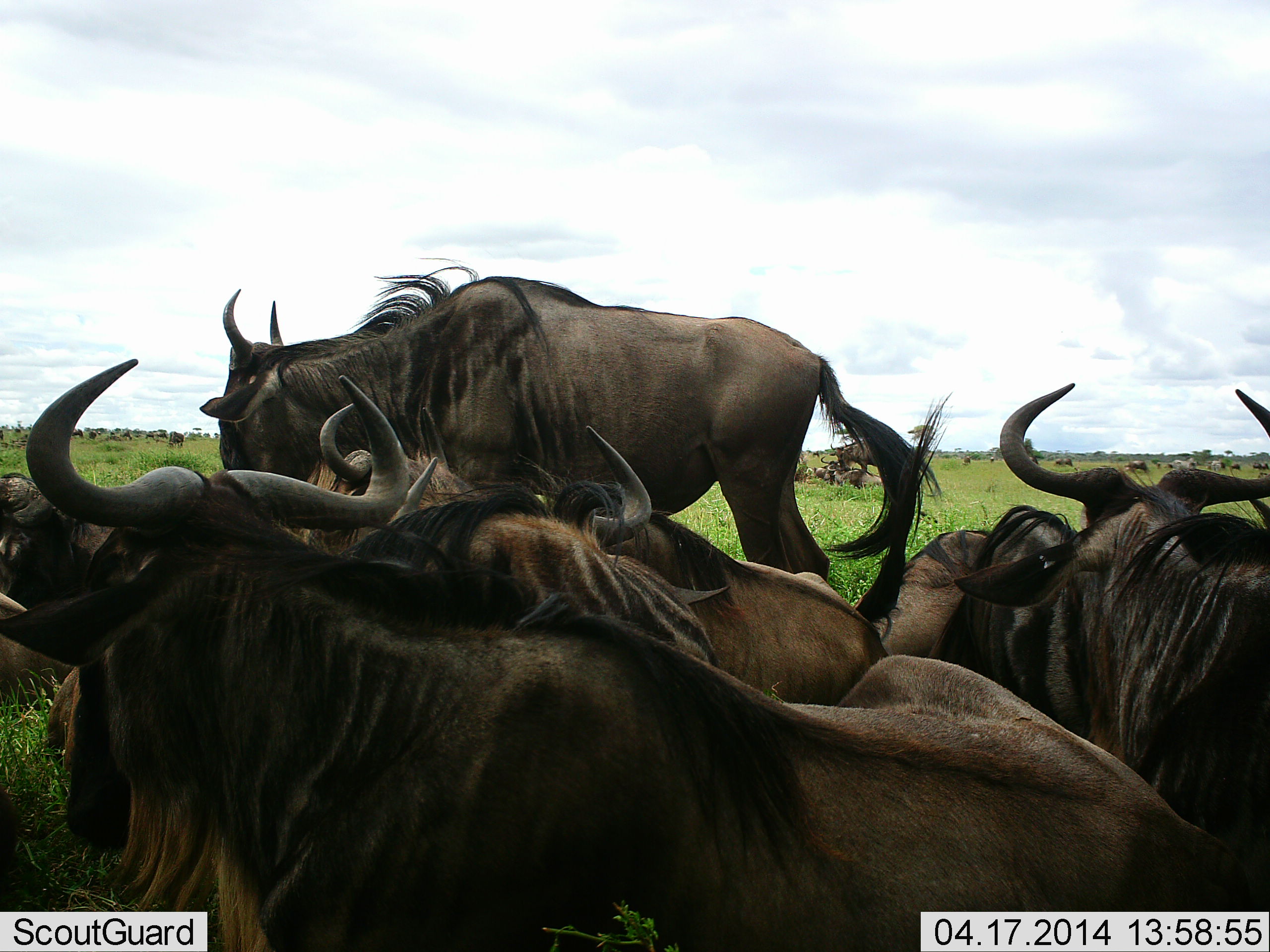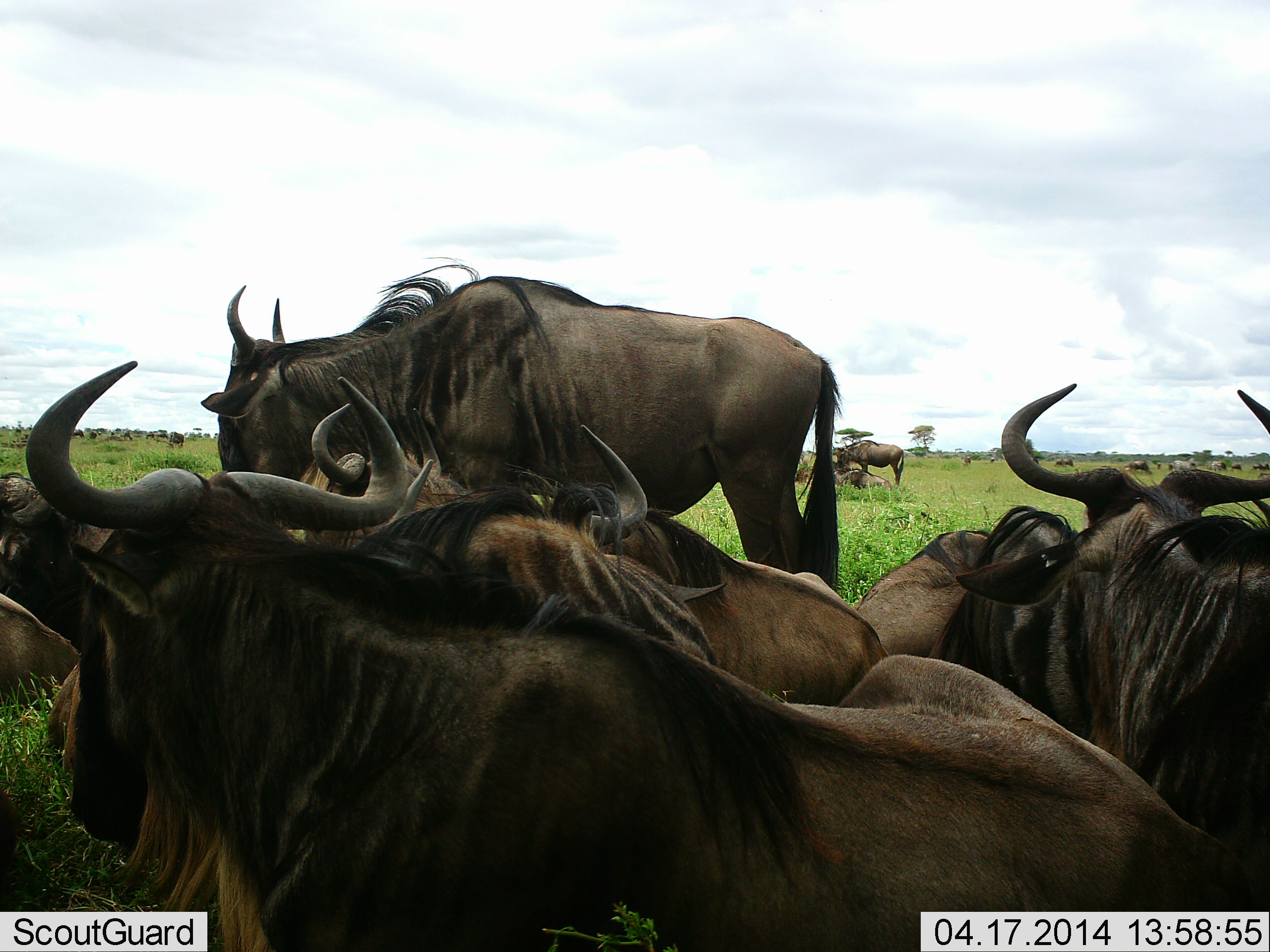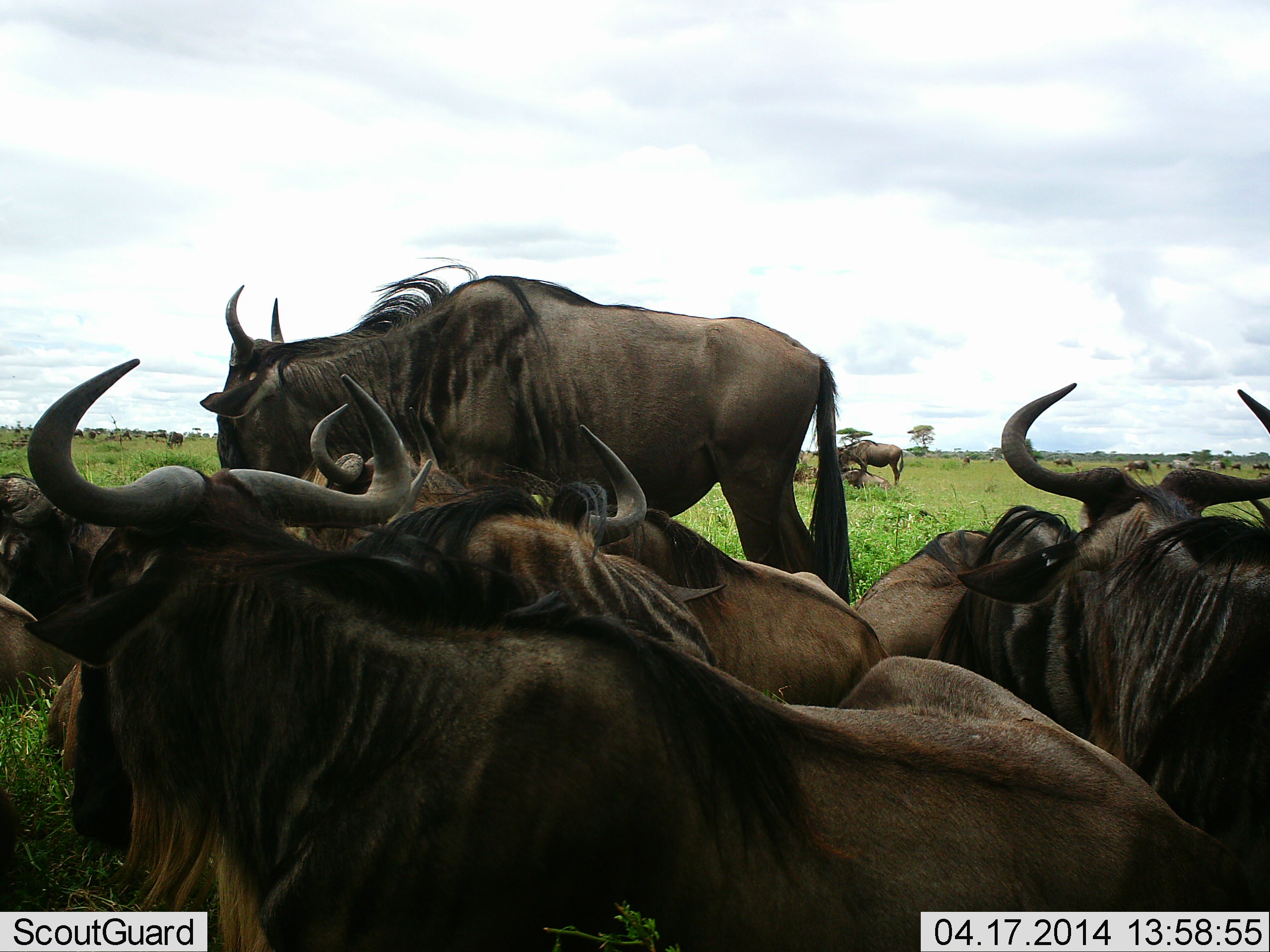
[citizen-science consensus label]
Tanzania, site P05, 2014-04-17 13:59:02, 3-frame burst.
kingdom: Animalia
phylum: Chordata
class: Mammalia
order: Artiodactyla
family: Bovidae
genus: Connochaetes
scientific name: Connochaetes taurinus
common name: blue wildebeest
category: wildebeest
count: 8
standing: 80%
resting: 100%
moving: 10%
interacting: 0%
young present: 0%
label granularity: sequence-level